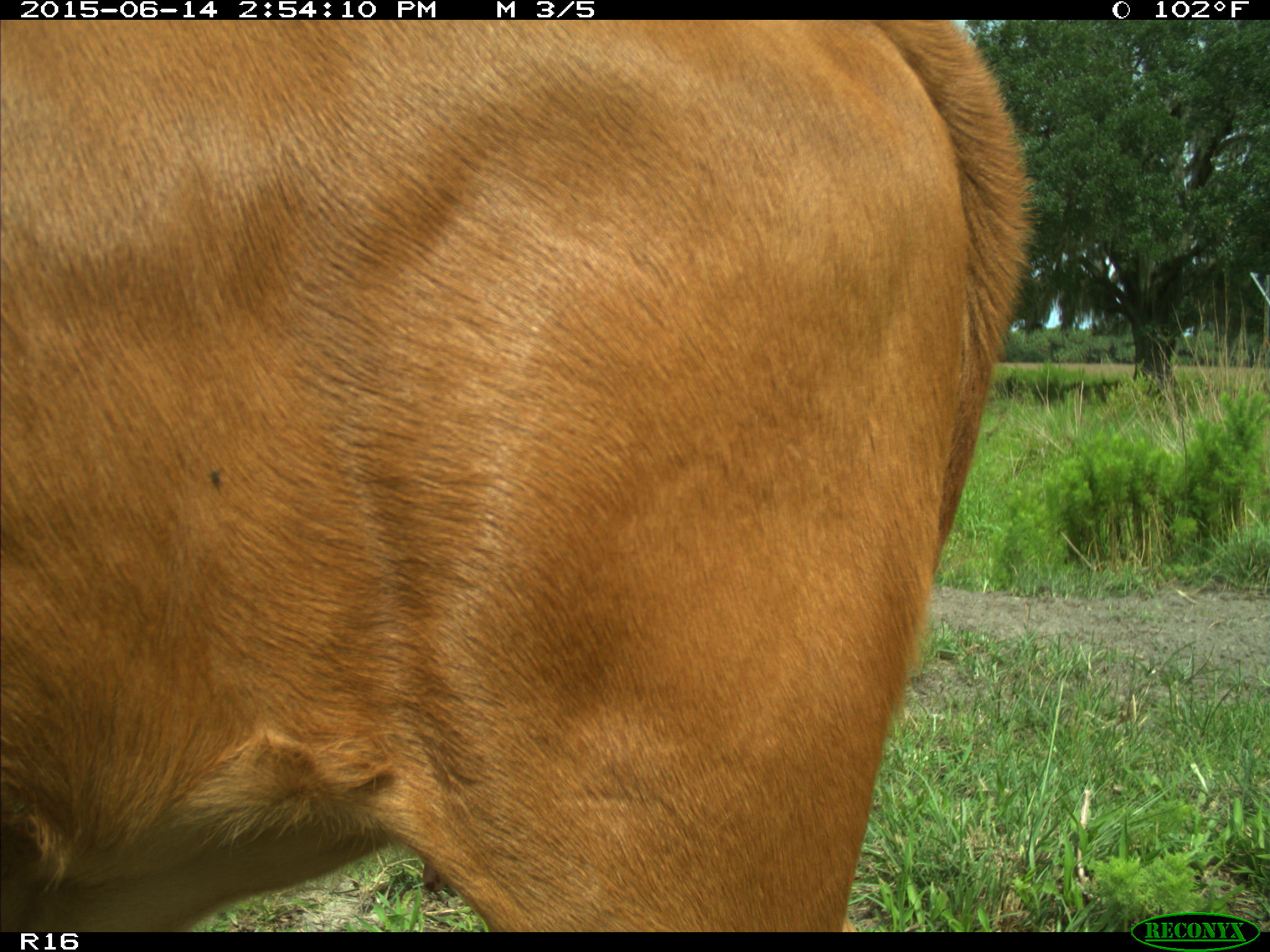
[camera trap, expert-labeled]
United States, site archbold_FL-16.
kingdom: Animalia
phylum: Chordata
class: Mammalia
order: Artiodactyla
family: Bovidae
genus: Bos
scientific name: Bos taurus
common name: domestic cow